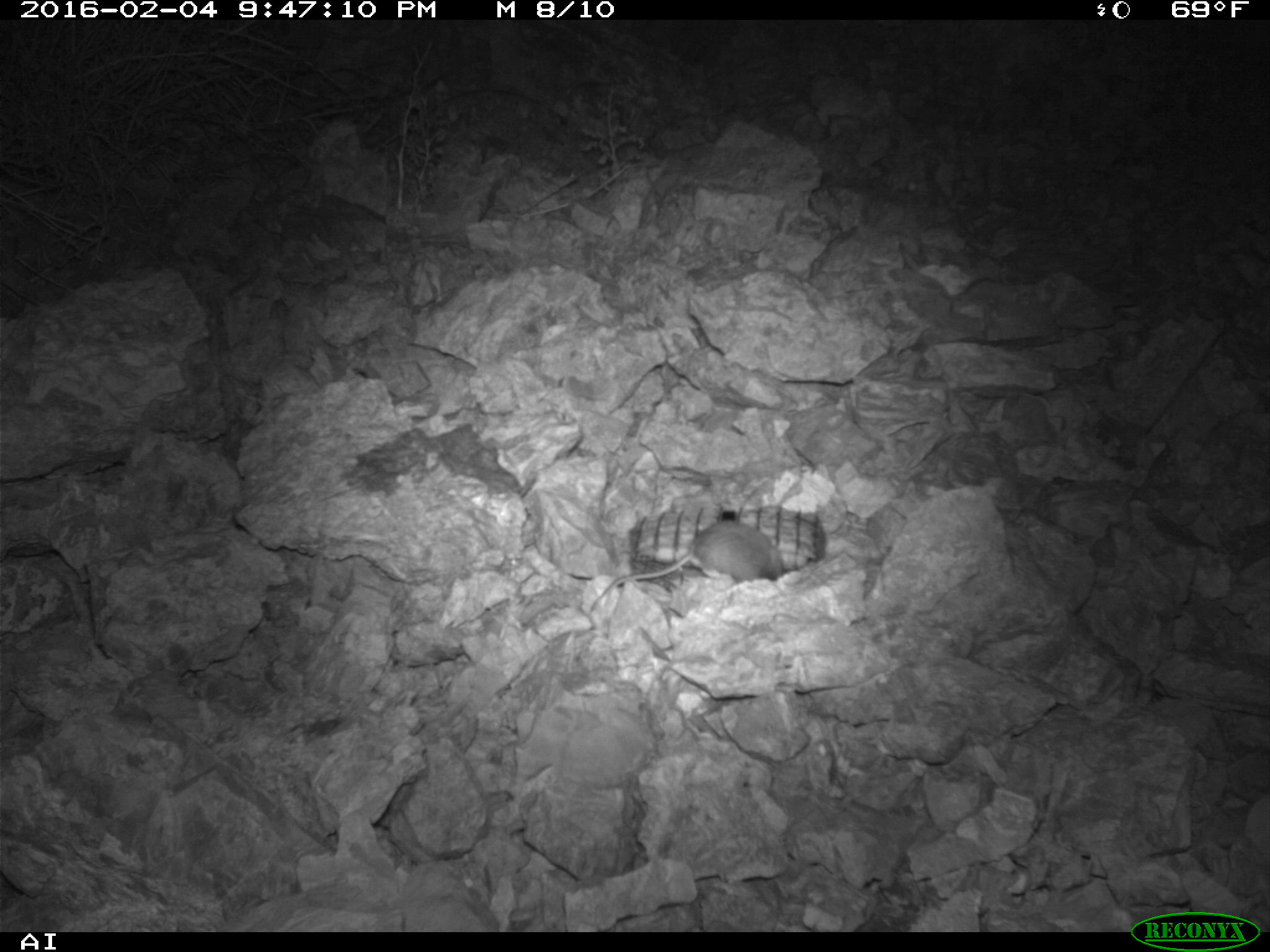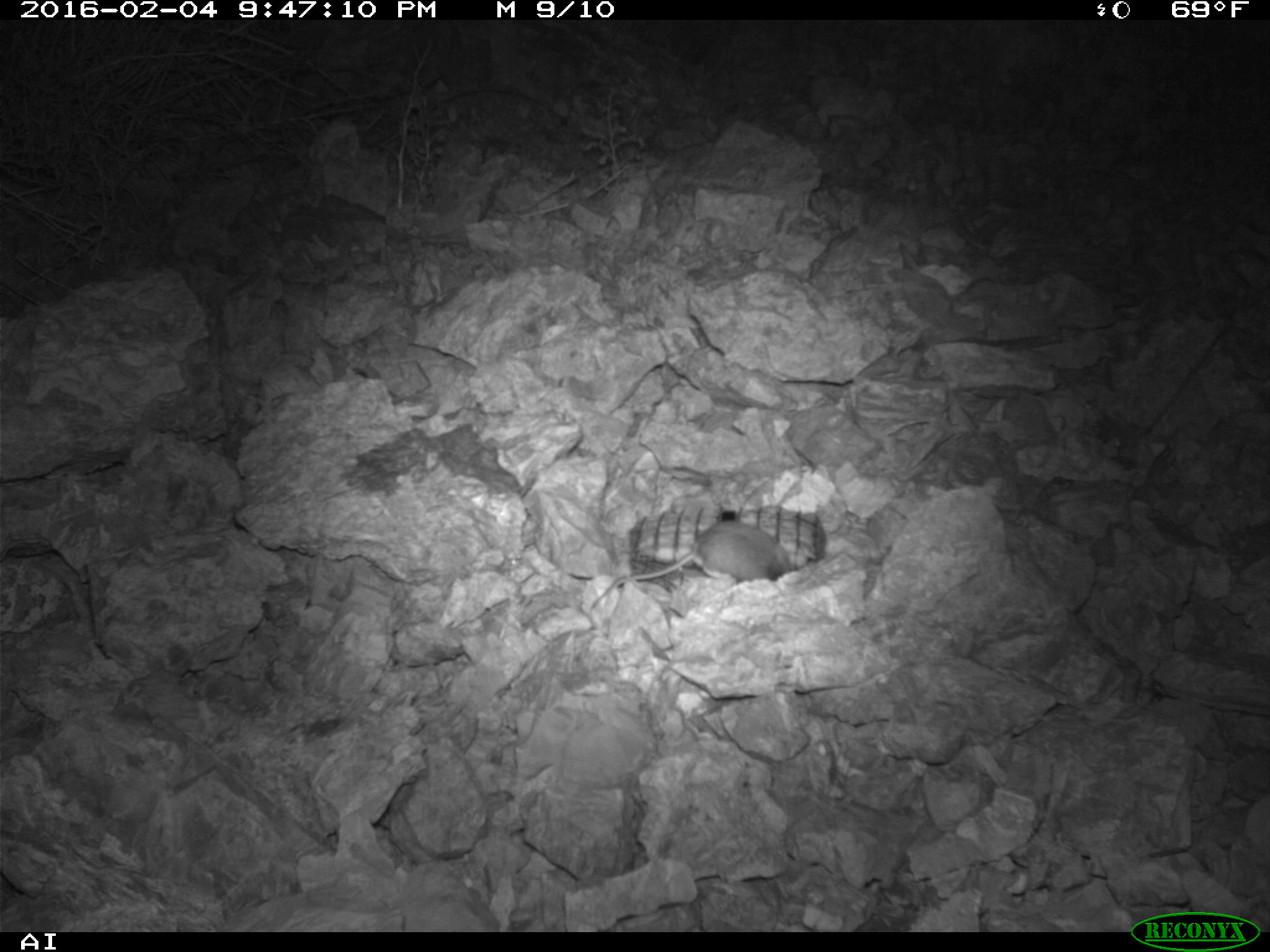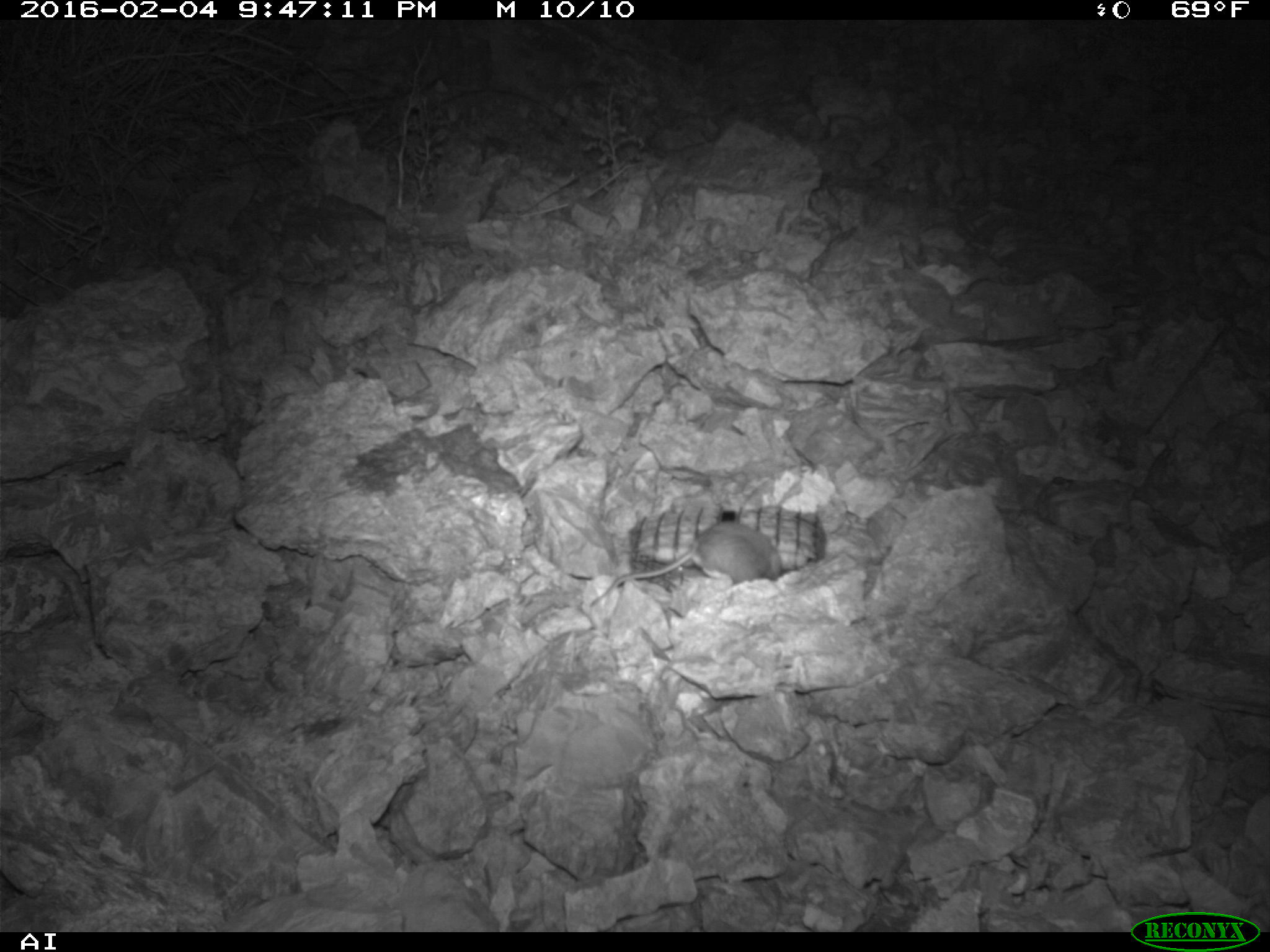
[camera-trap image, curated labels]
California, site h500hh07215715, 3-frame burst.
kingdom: Animalia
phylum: Chordata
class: Mammalia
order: Rodentia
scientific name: Rodentia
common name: rodent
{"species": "rodent (Rodentia)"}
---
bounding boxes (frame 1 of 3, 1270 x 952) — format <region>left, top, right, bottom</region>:
rodent: <region>590, 519, 783, 609</region>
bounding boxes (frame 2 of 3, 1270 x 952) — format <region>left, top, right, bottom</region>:
rodent: <region>588, 519, 791, 609</region>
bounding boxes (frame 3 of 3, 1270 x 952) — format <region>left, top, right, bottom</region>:
rodent: <region>590, 520, 782, 607</region>